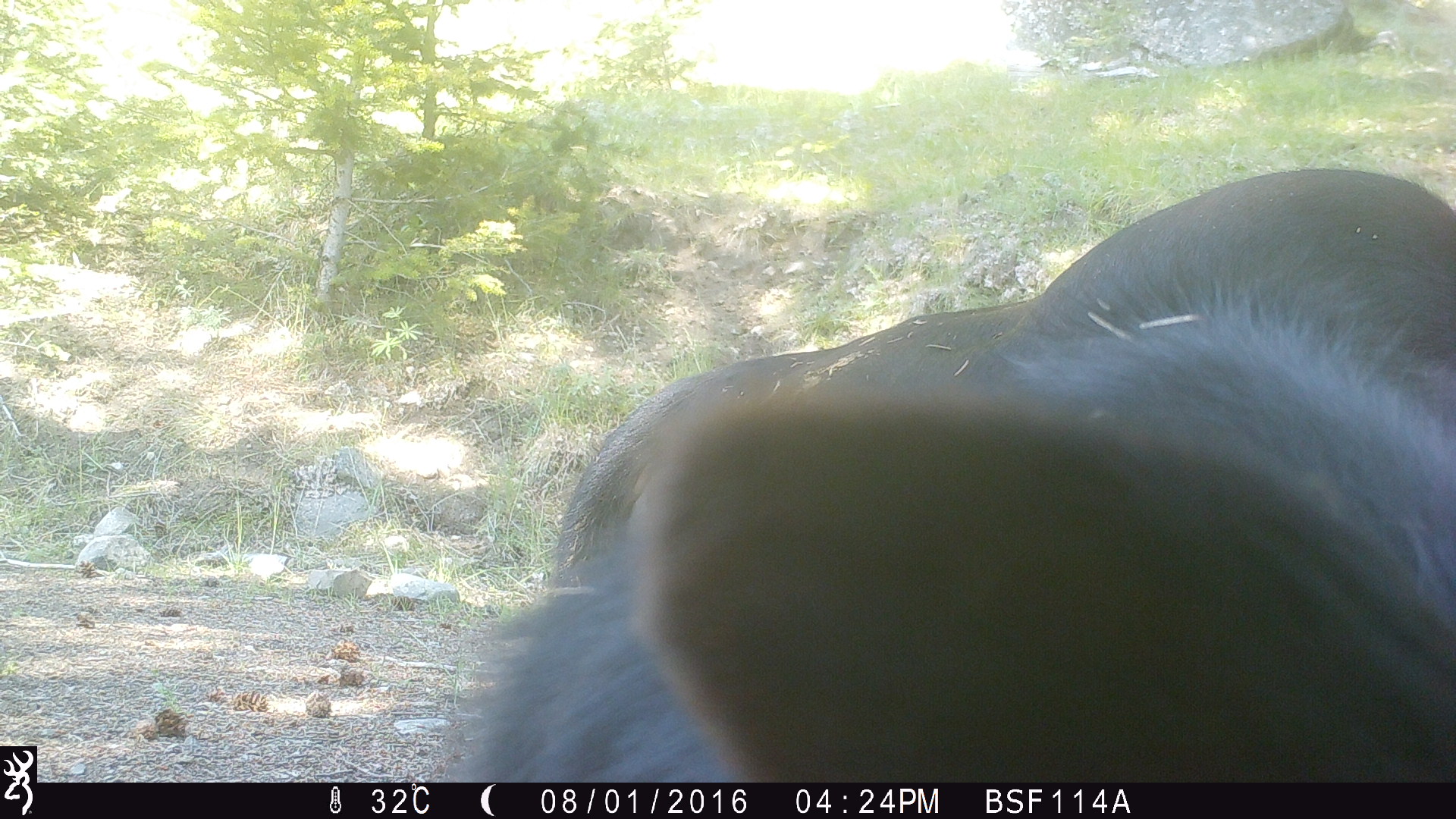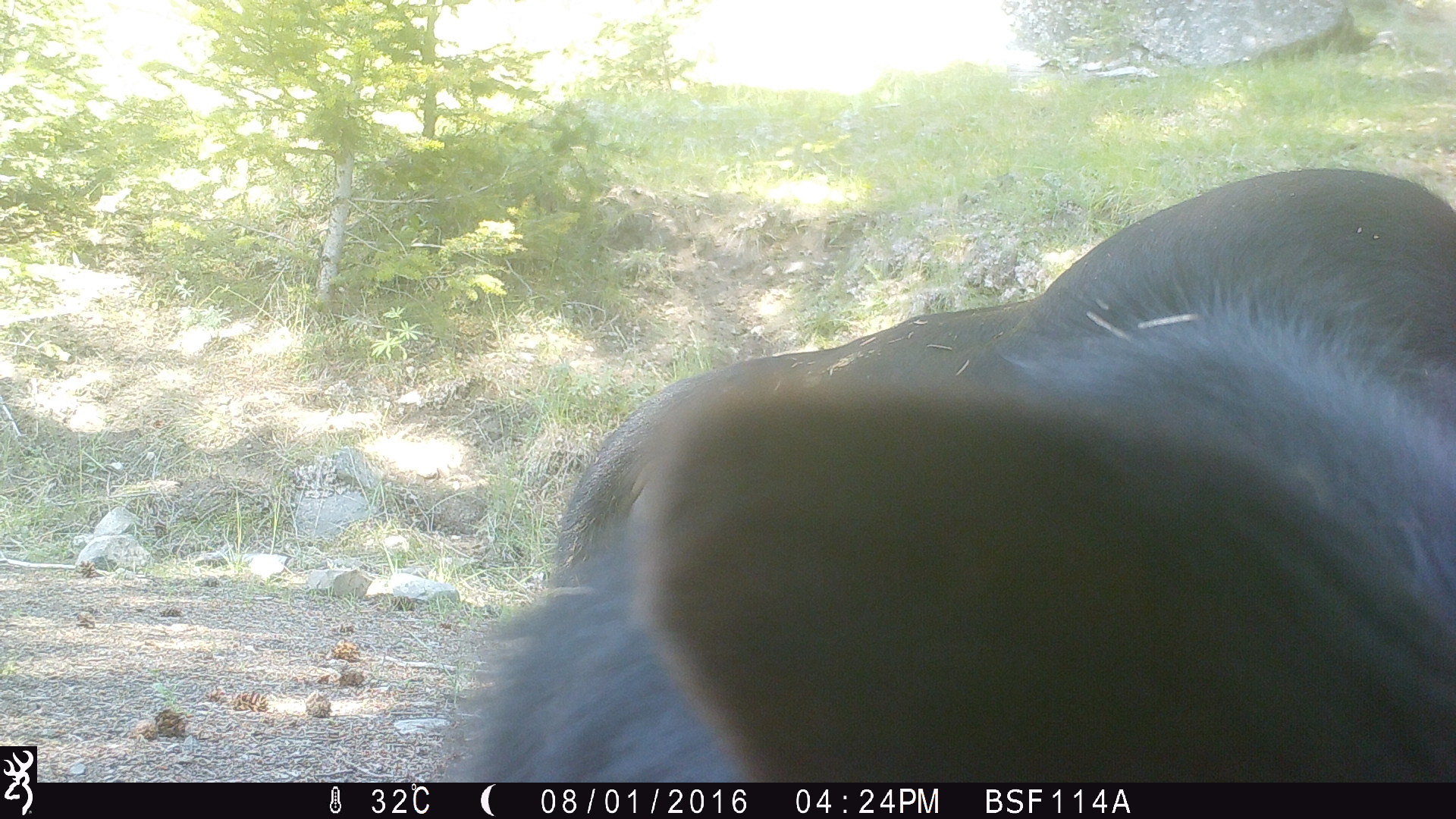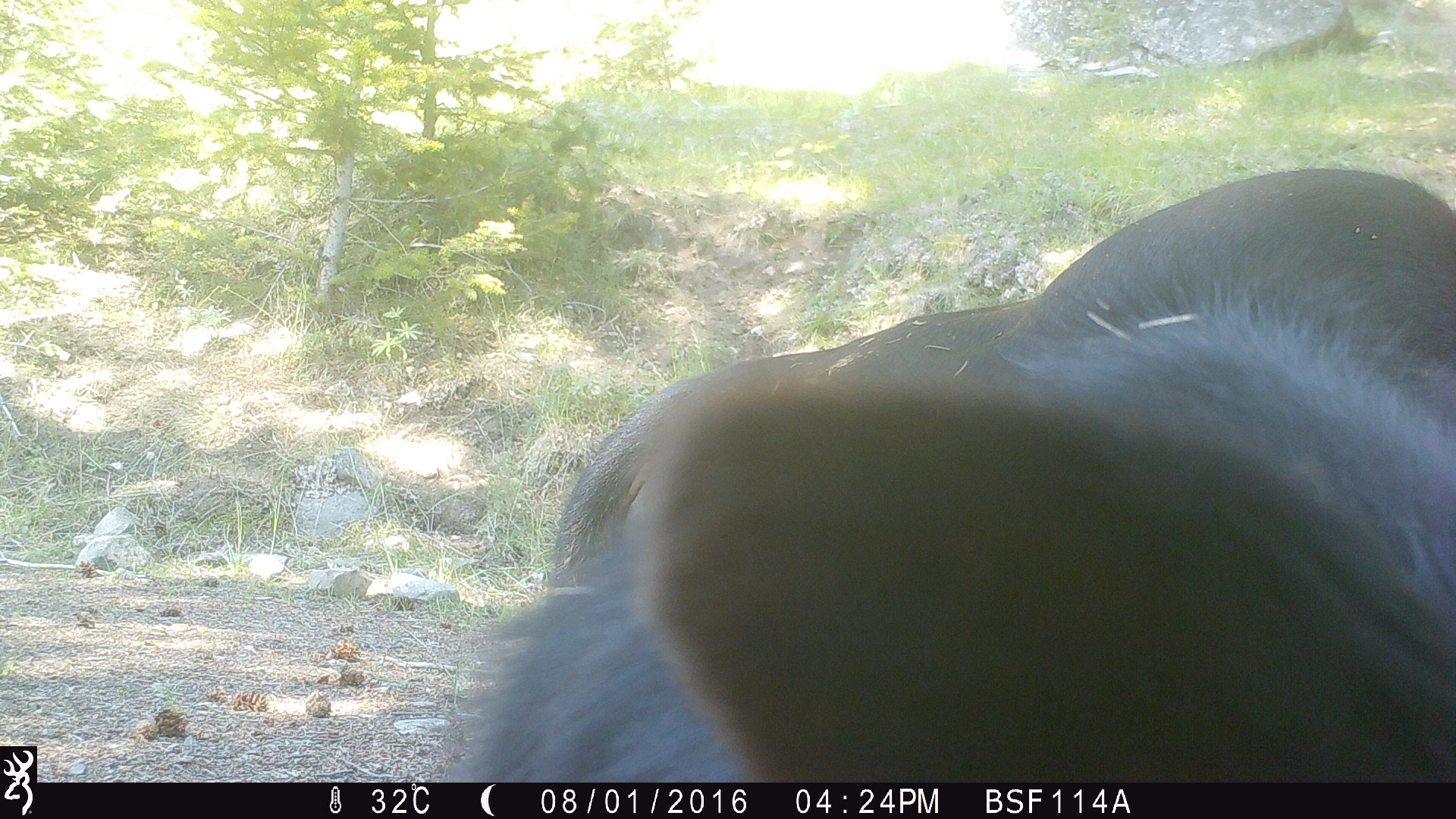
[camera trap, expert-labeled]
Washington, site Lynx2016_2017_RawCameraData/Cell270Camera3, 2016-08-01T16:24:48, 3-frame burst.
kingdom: Animalia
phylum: Chordata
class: Mammalia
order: Artiodactyla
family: Bovidae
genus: Bos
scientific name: Bos taurus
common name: domestic cattle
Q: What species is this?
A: Domestic cattle (Bos taurus).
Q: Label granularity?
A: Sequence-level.